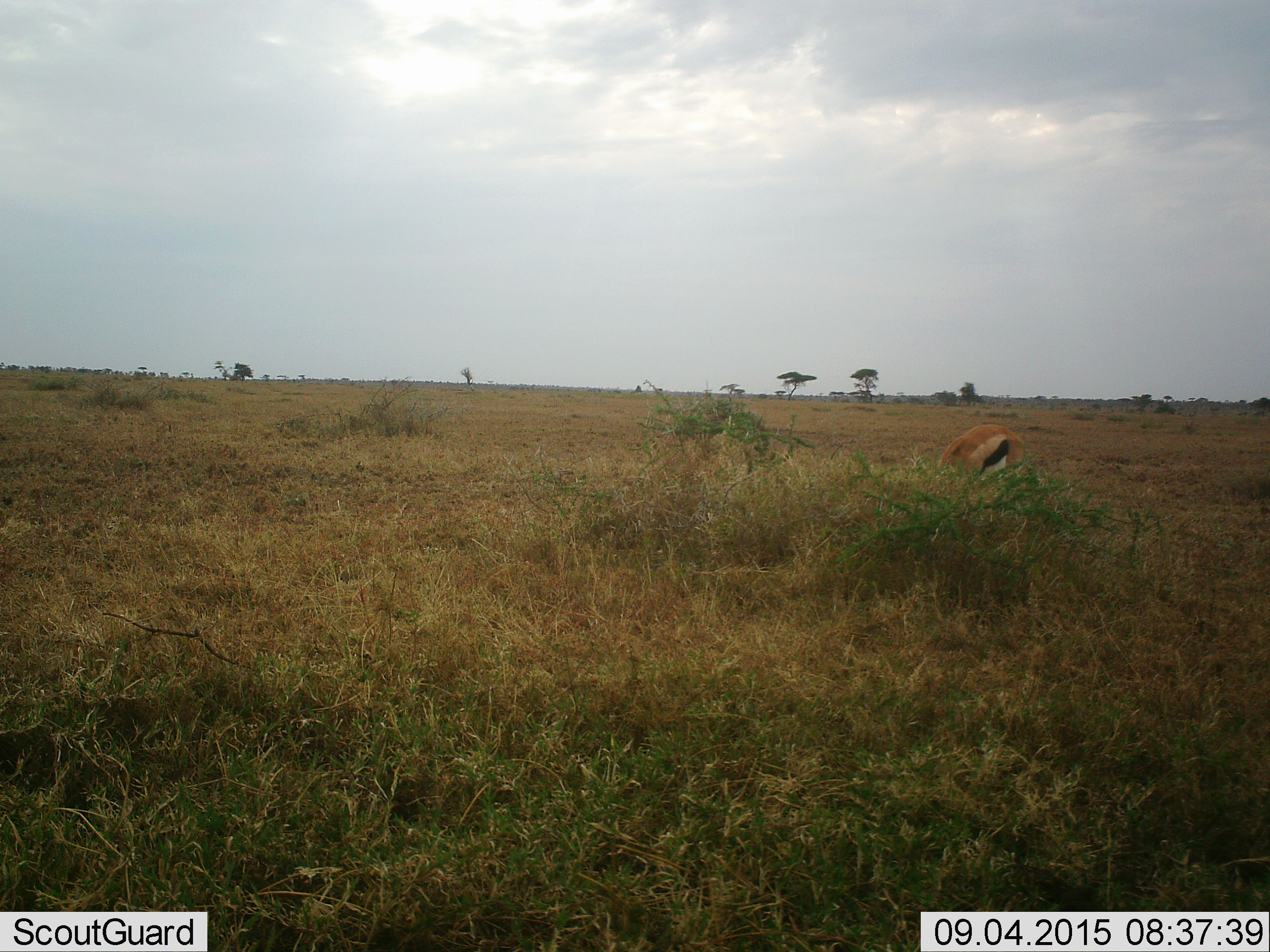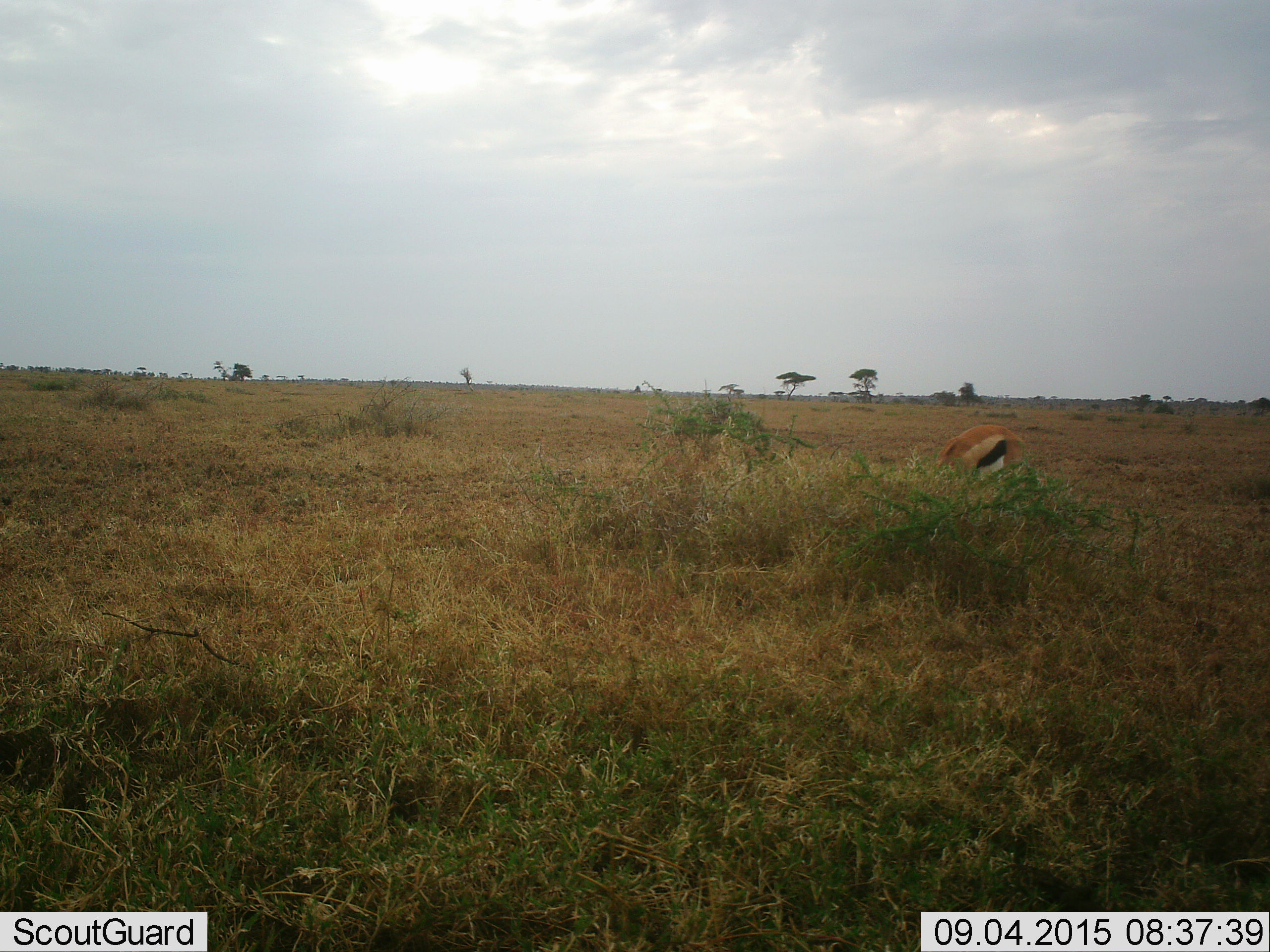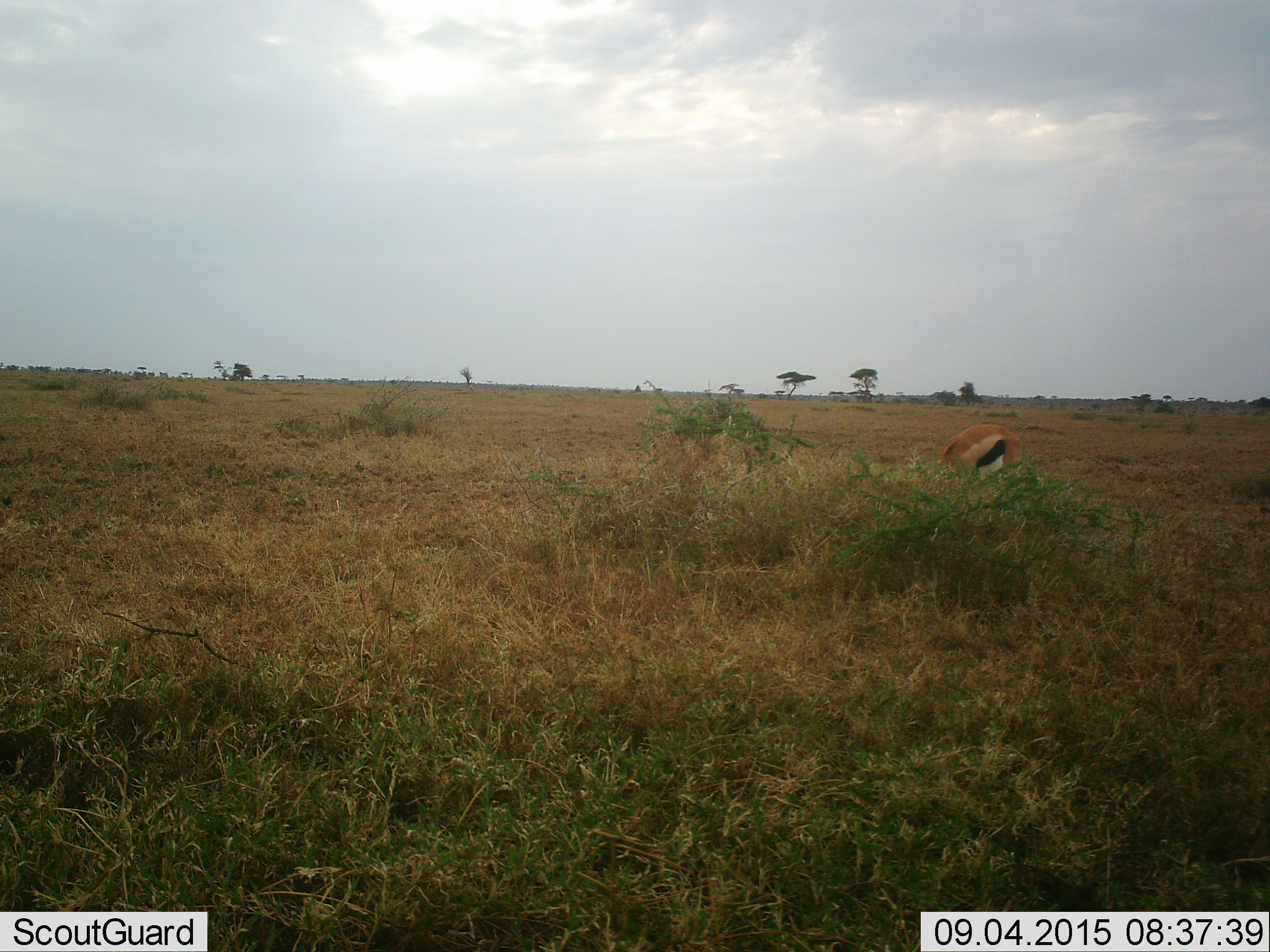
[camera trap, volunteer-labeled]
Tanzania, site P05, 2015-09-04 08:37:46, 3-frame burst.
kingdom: Animalia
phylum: Chordata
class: Mammalia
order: Artiodactyla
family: Bovidae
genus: Eudorcas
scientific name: Eudorcas thomsonii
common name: thomson's gazelle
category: gazellethomsons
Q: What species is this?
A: Gazellethomsons (thomson's gazelle) (Eudorcas thomsonii).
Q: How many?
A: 1.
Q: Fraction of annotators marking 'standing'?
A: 12%.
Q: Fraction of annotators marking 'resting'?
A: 0%.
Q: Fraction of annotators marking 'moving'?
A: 12%.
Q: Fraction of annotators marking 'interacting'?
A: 0%.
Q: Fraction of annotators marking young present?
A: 0%.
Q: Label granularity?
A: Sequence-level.